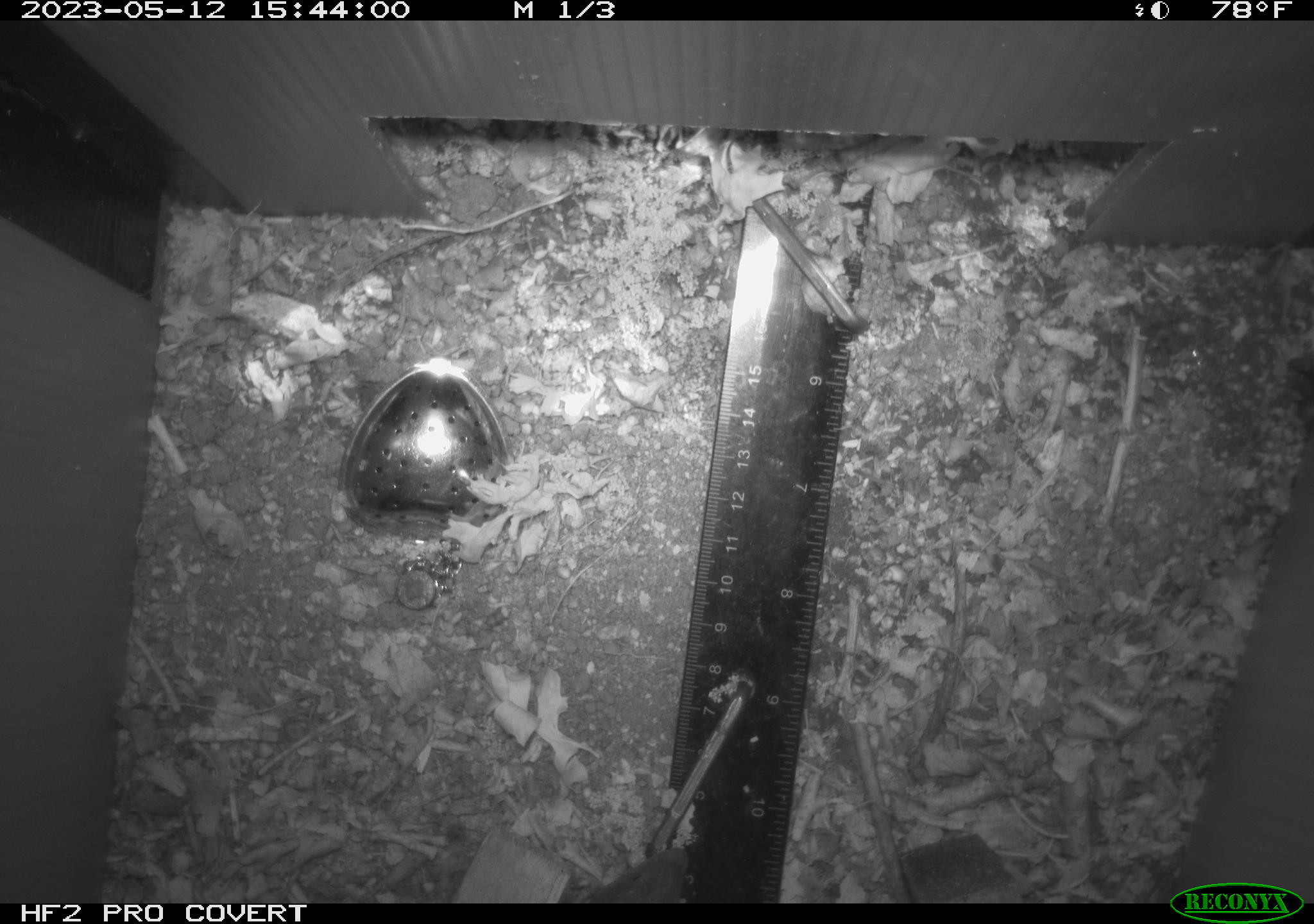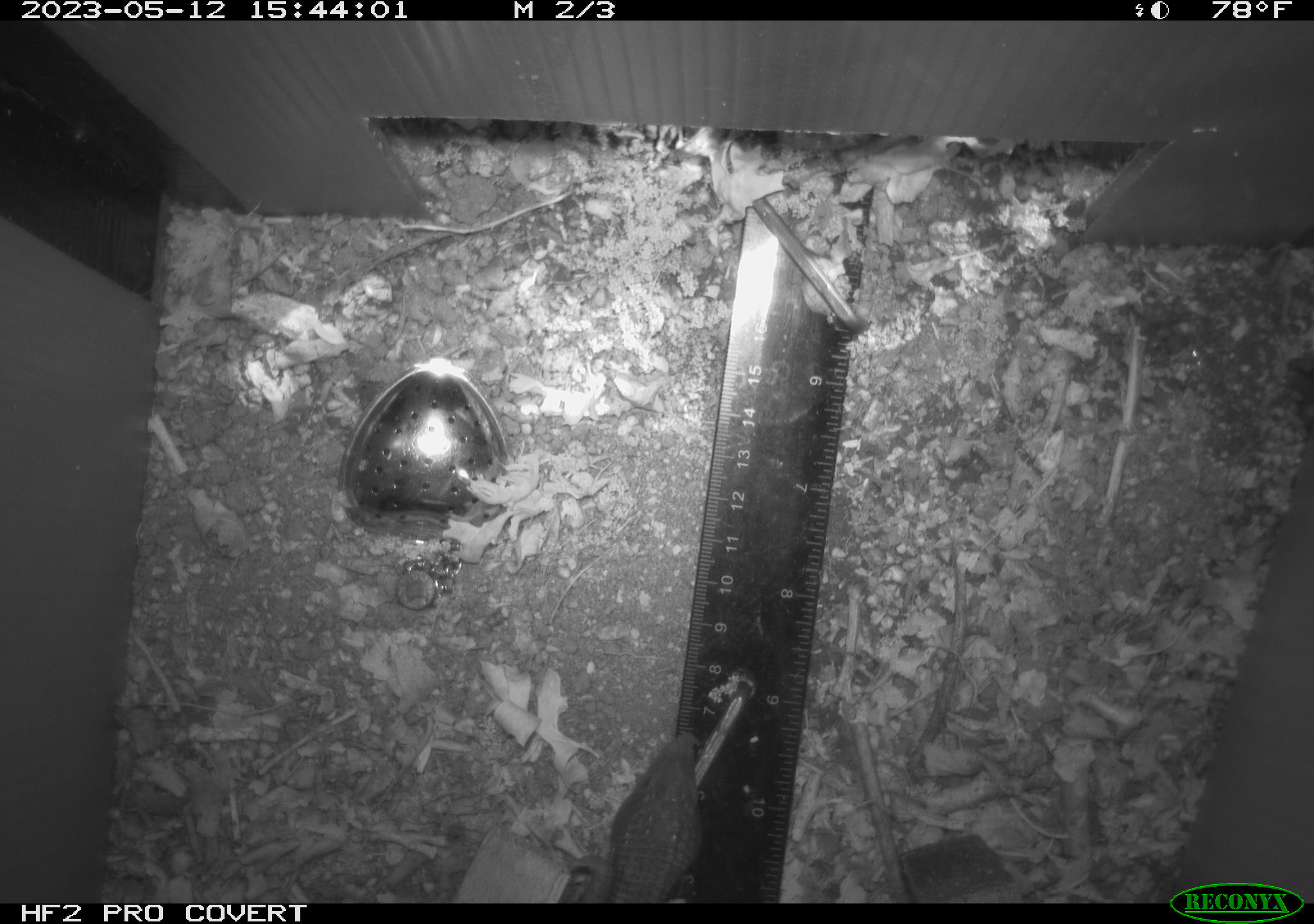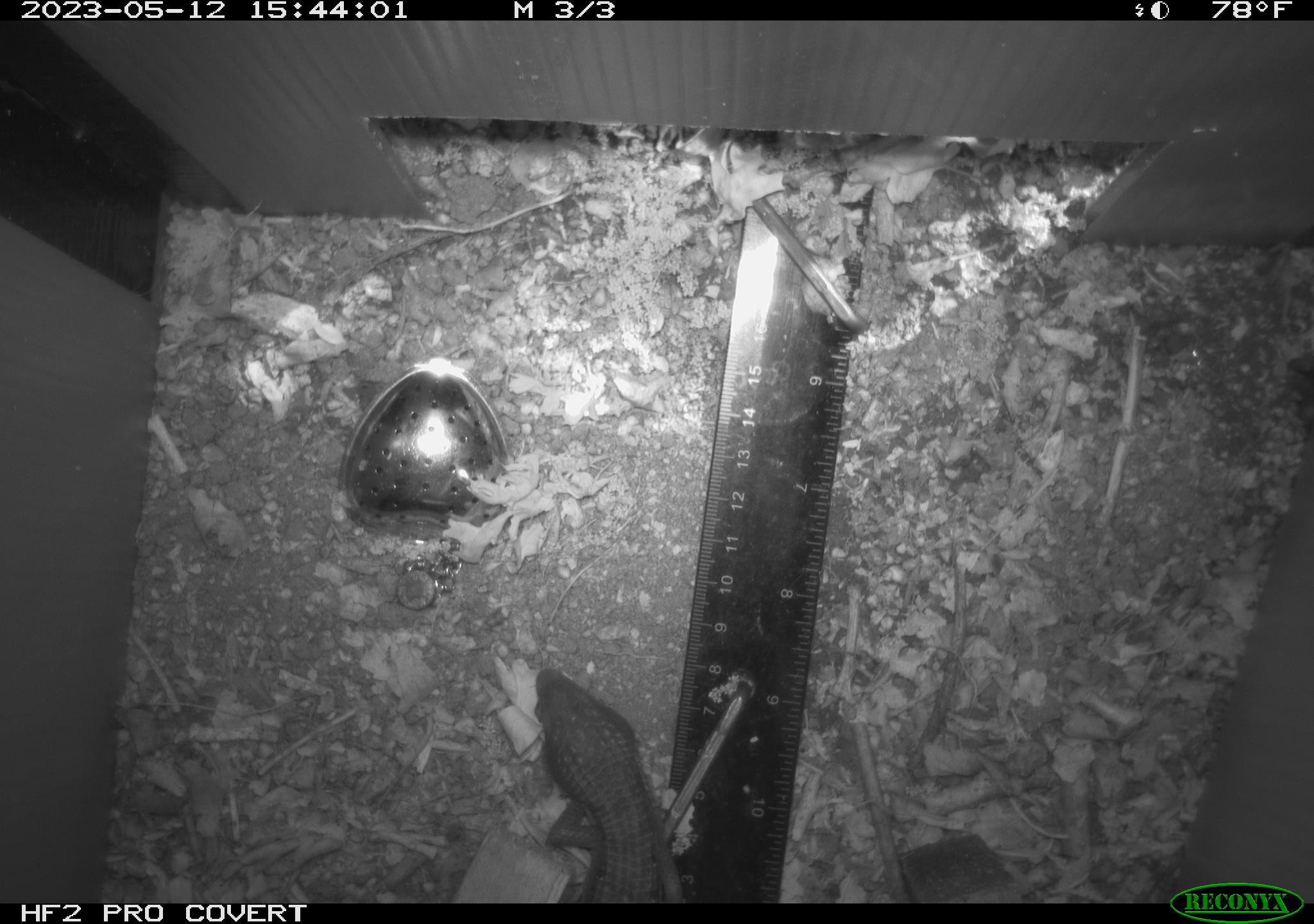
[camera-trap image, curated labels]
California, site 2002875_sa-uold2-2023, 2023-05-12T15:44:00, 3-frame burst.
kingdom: Animalia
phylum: Chordata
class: Reptilia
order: Squamata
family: Anguidae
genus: Elgaria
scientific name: Elgaria multicarinata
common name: southern alligator lizard